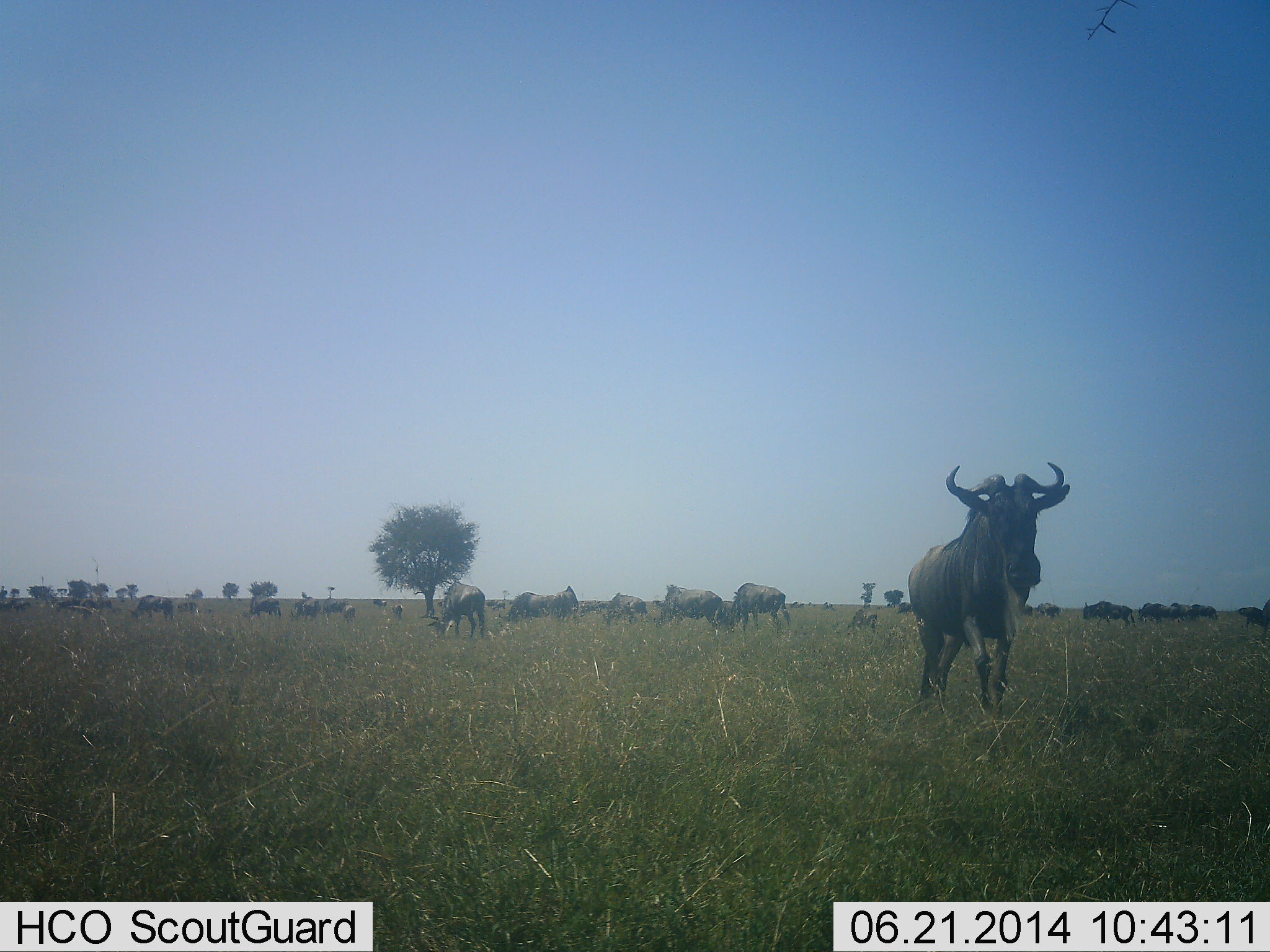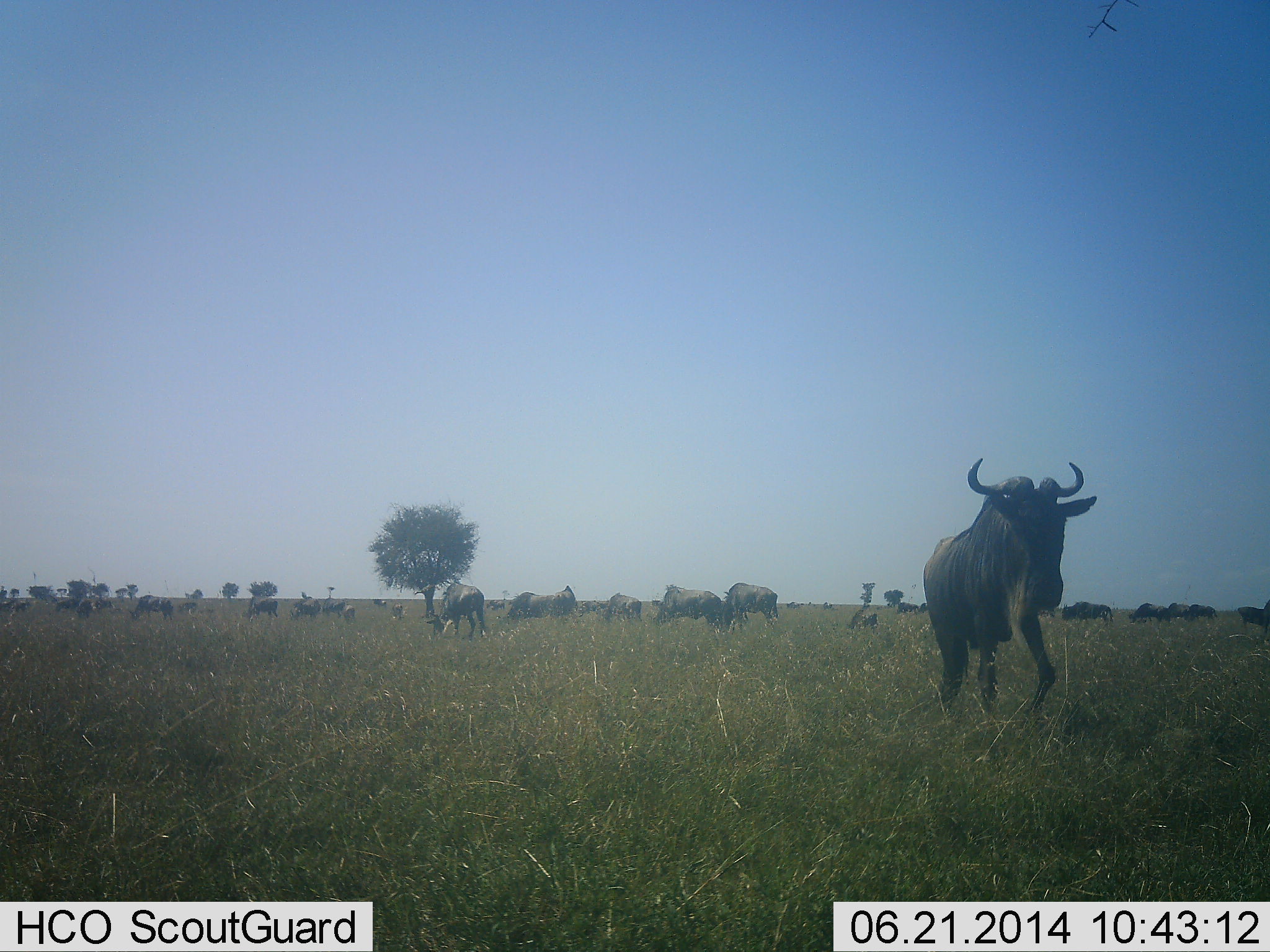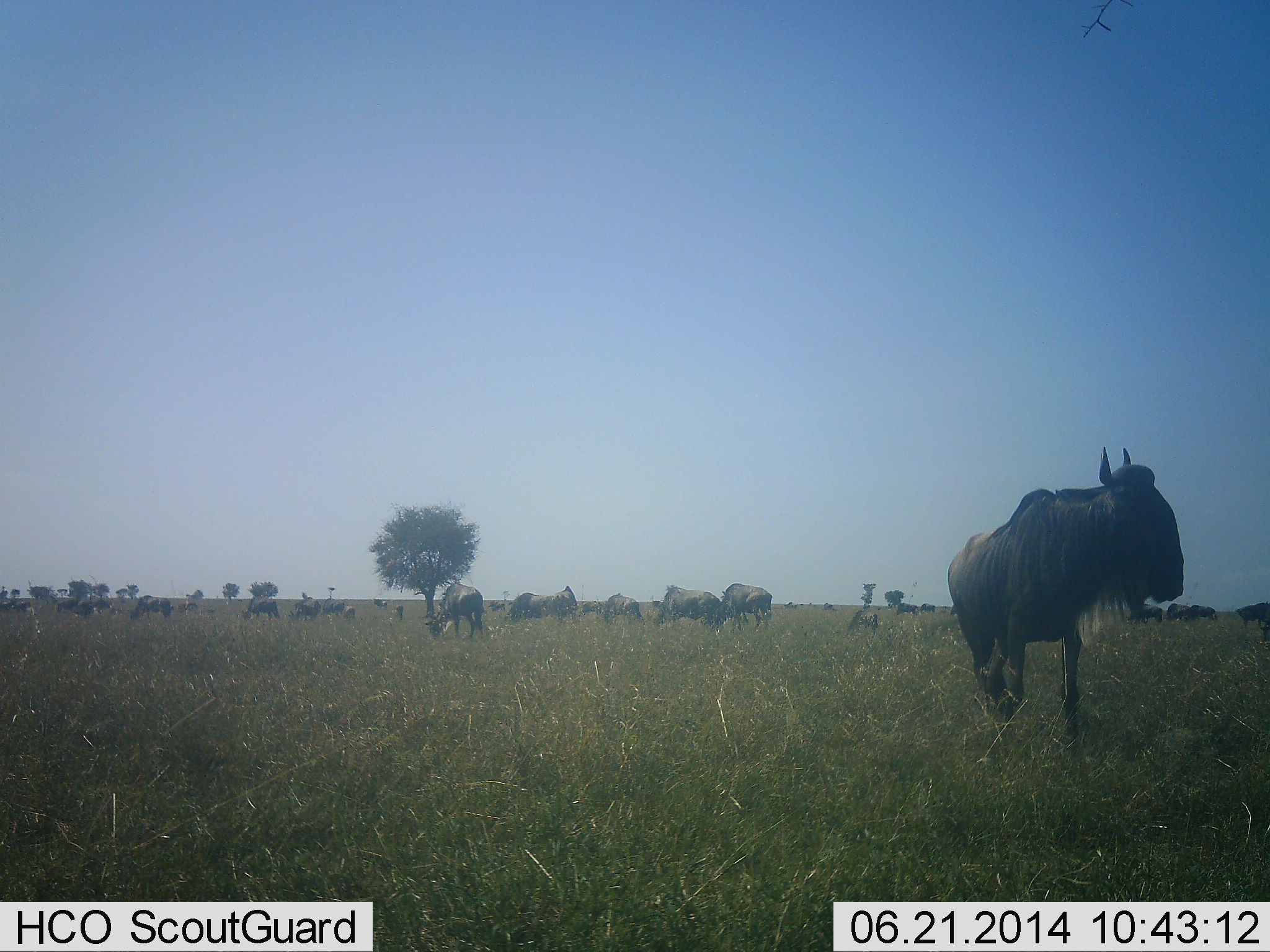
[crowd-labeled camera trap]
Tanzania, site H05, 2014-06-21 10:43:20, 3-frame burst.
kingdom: Animalia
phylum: Chordata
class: Mammalia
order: Artiodactyla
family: Bovidae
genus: Connochaetes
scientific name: Connochaetes taurinus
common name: blue wildebeest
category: wildebeest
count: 11-50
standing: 40%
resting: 10%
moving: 90%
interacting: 0%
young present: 0%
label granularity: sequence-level